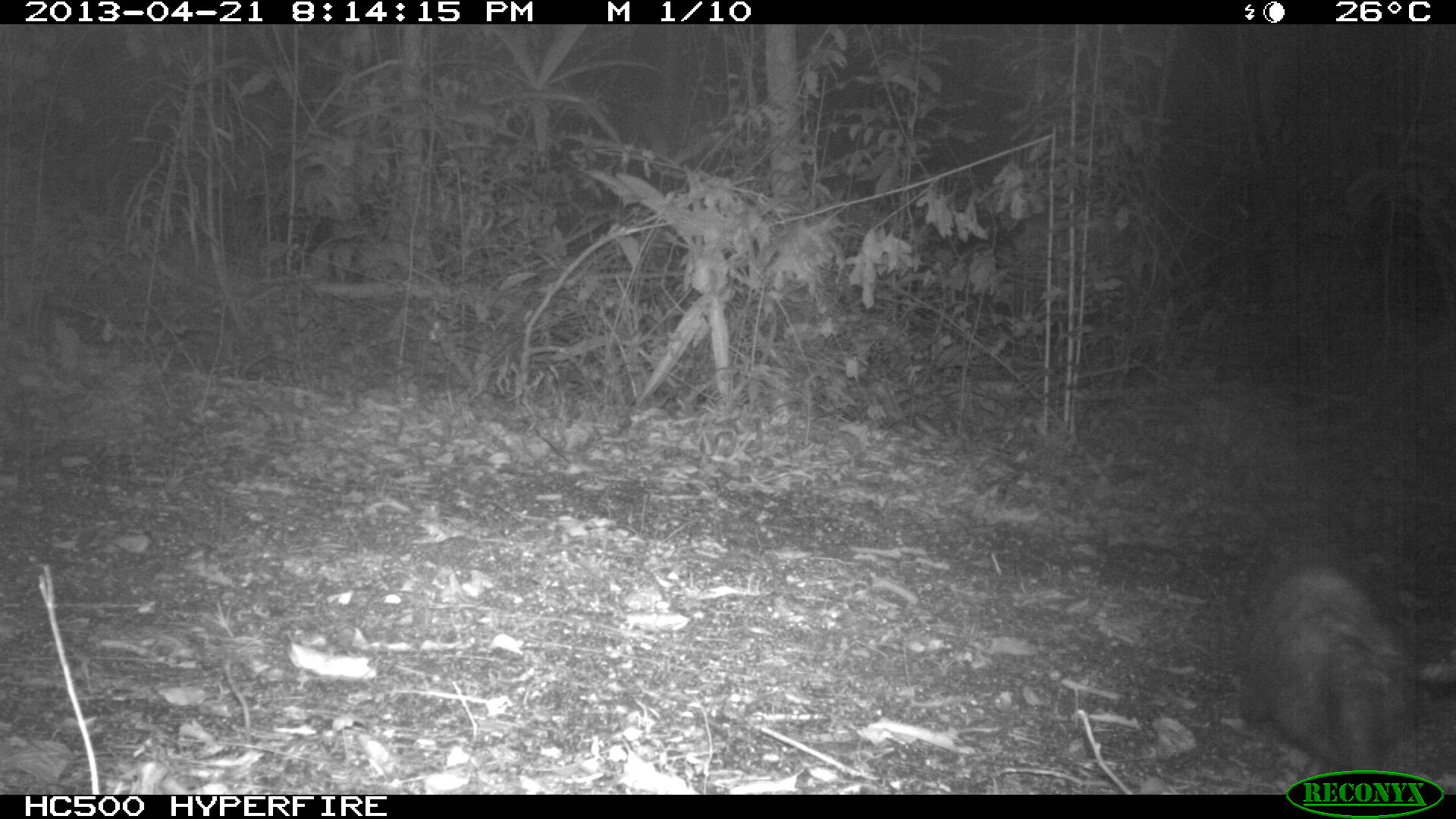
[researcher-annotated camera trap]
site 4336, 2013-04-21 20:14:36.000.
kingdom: Animalia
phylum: Chordata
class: Mammalia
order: Didelphimorphia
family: Didelphidae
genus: Didelphis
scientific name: Didelphis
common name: american opossums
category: didelphis sp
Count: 1.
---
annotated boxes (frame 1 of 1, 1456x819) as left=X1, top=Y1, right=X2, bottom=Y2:
didelphis sp: left=1245, top=550, right=1420, bottom=790